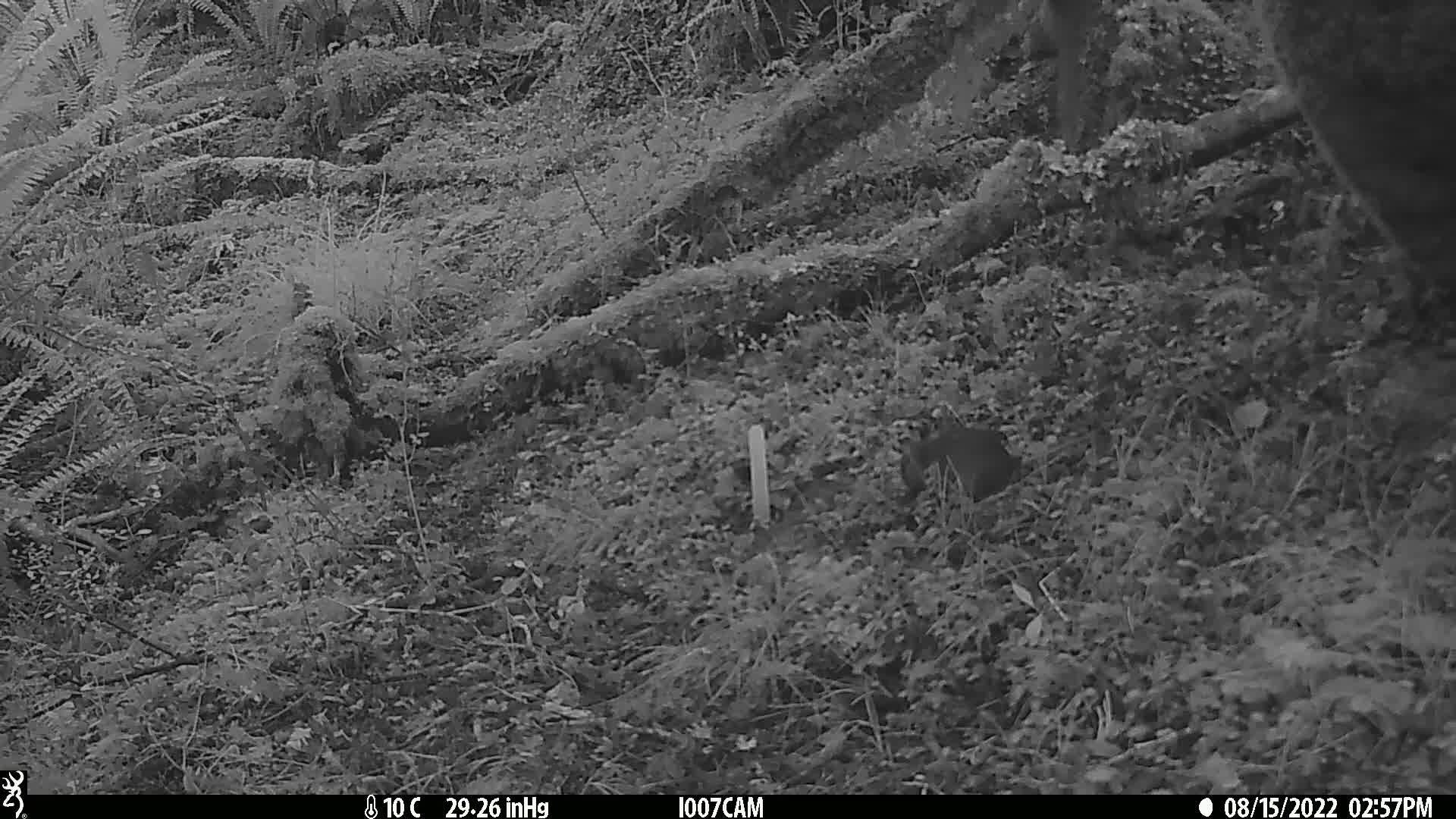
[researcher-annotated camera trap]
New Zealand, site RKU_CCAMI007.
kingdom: Animalia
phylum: Chordata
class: Mammalia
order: Rodentia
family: Muridae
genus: Rattus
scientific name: Rattus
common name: rat